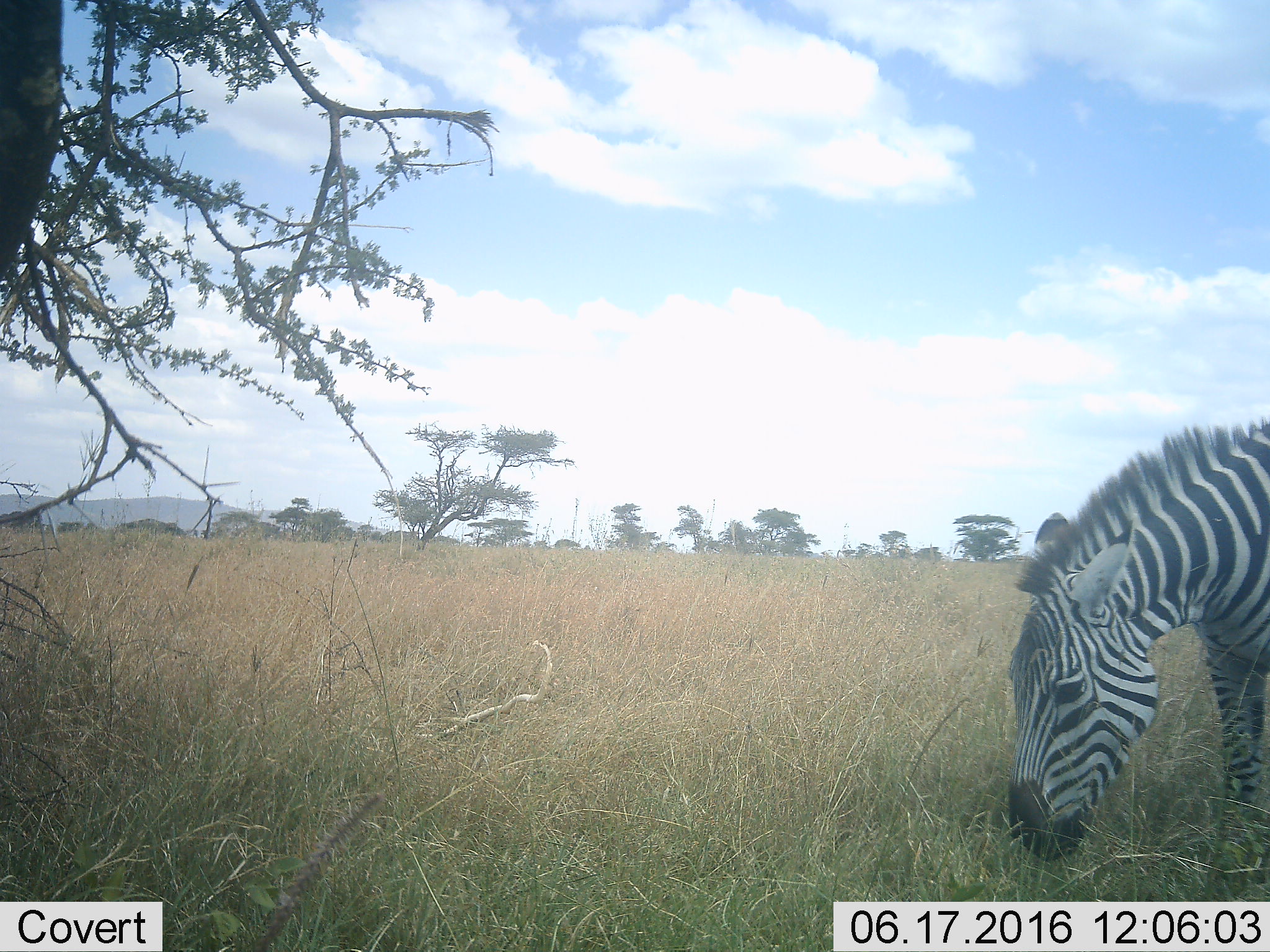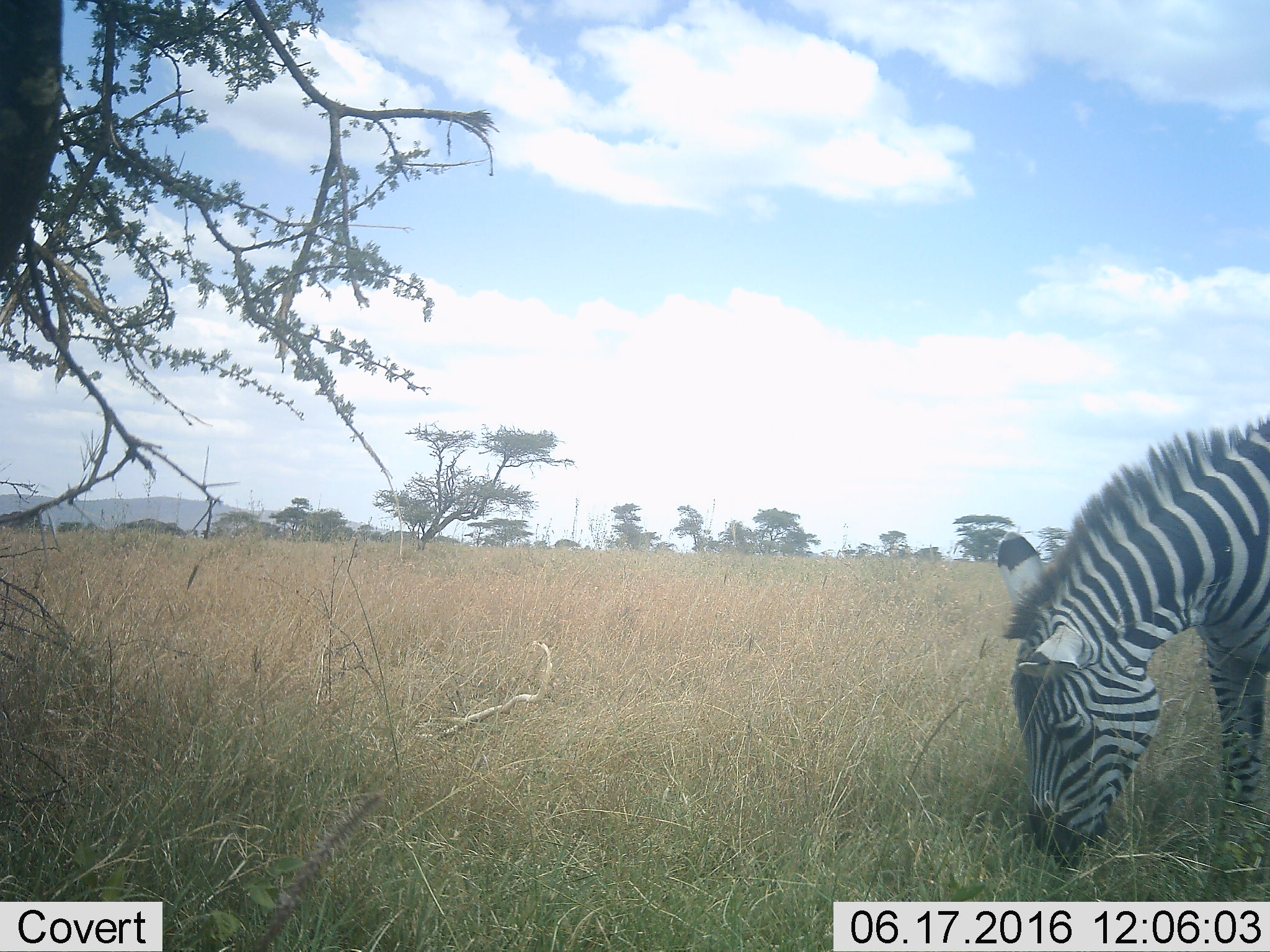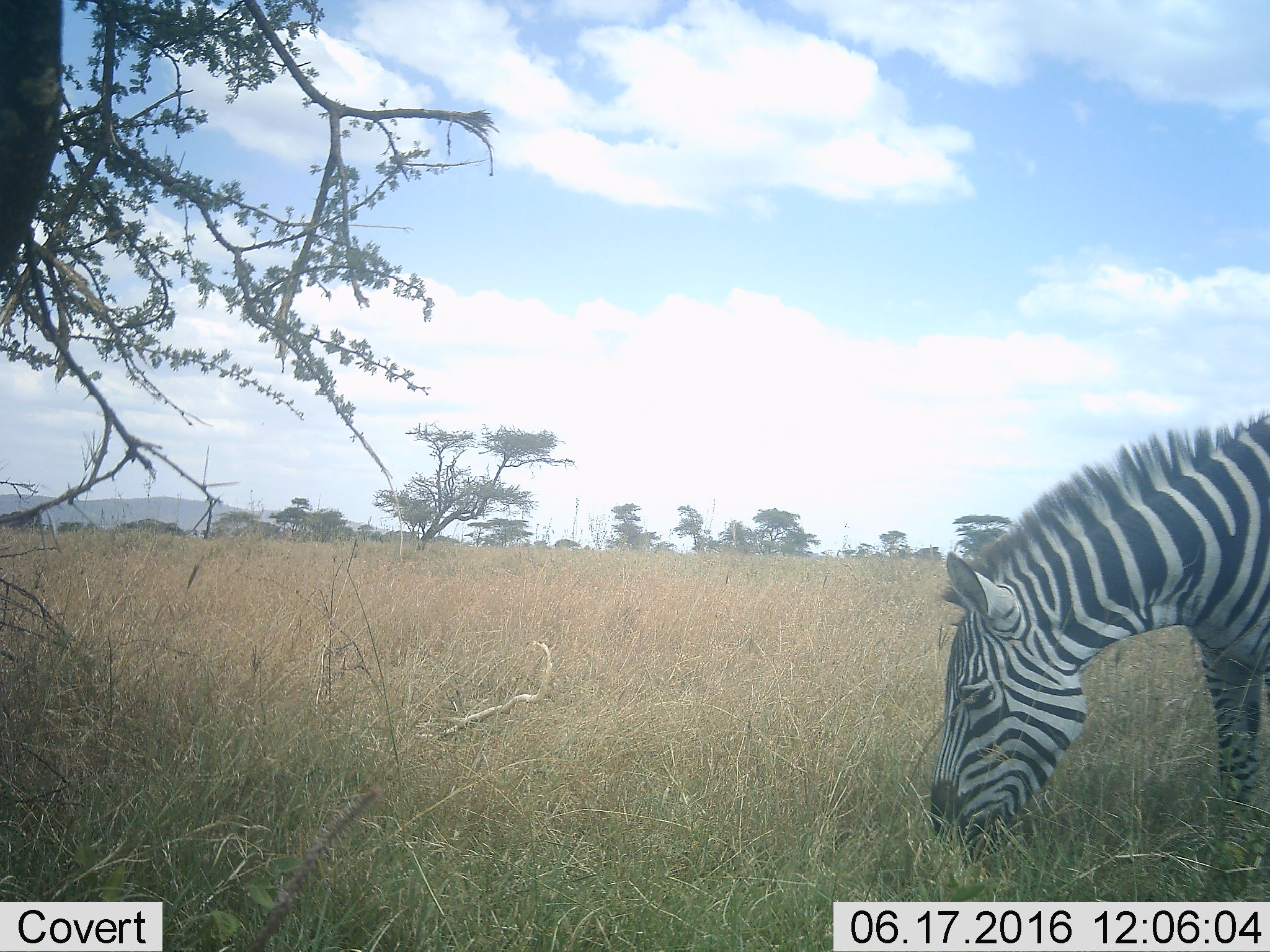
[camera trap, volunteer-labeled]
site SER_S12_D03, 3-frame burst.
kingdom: Animalia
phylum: Chordata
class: Mammalia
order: Perissodactyla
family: Equidae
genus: Equus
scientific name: Equus quagga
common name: plains zebra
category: zebraplains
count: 1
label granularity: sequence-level